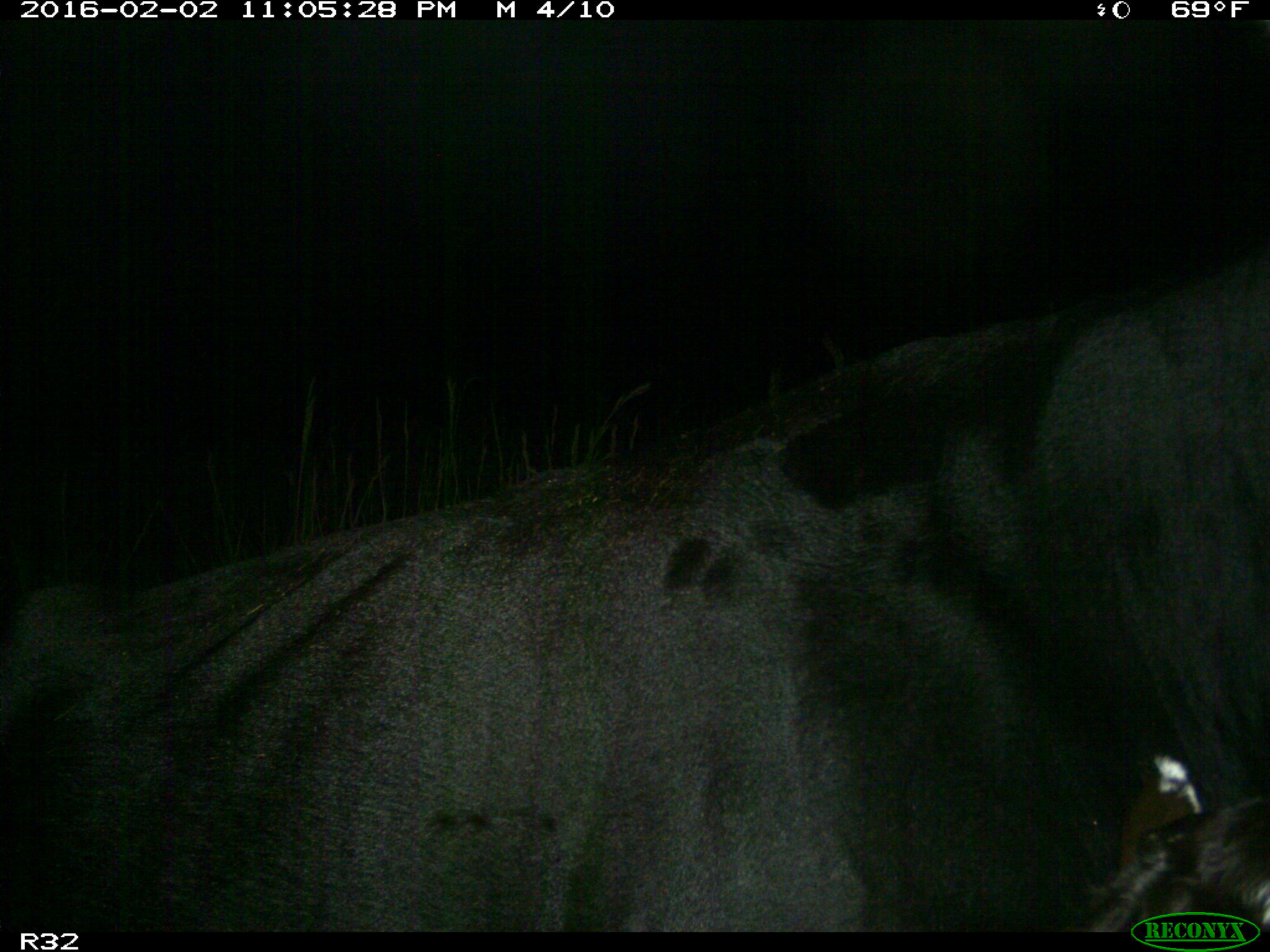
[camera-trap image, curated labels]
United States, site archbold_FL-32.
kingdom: Animalia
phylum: Chordata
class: Mammalia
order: Artiodactyla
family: Bovidae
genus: Bos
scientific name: Bos taurus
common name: domestic cow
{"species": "Bos taurus (domestic cow)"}